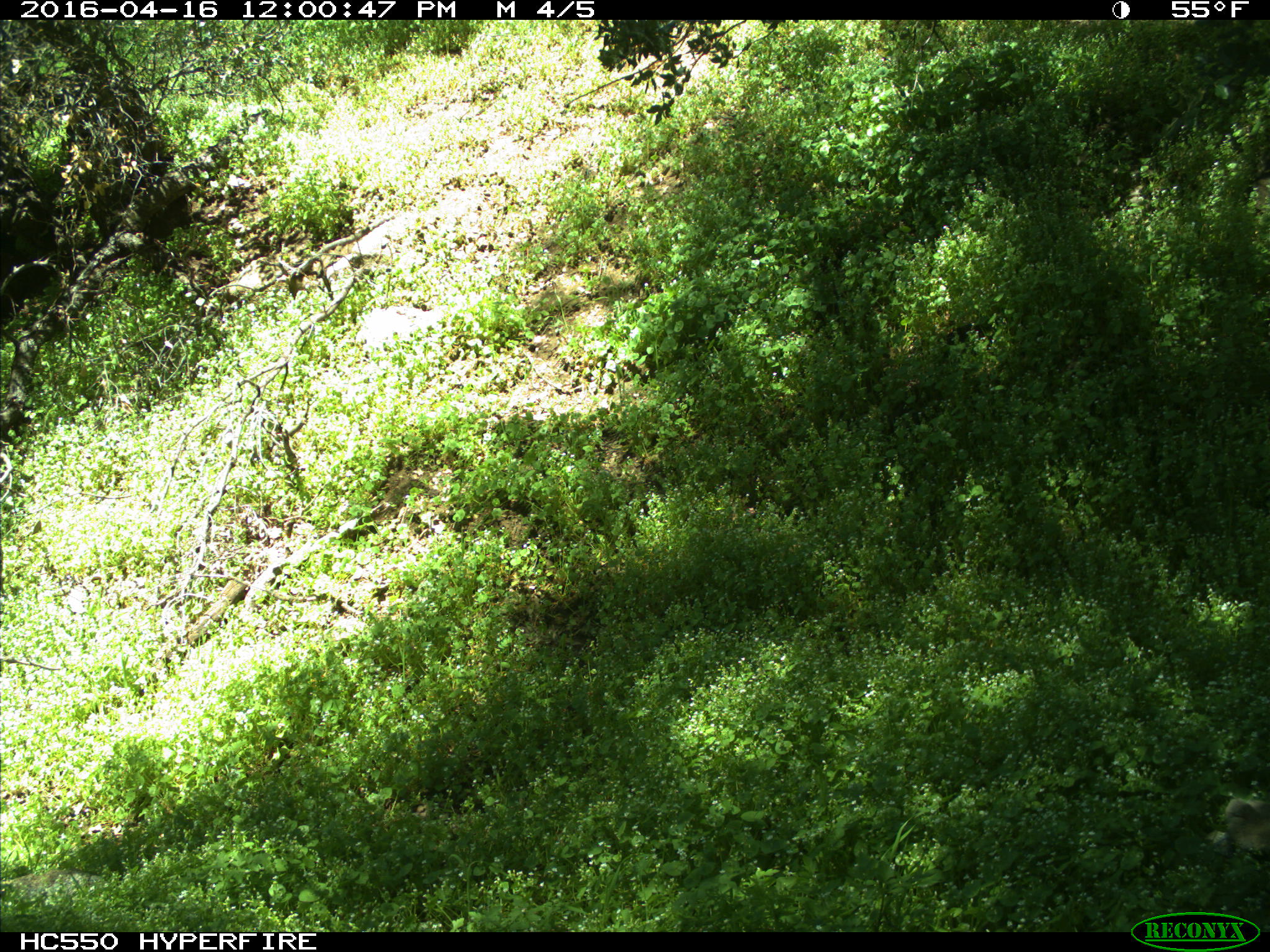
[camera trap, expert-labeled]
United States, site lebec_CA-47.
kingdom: Animalia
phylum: Chordata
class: Mammalia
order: Carnivora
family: Felidae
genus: Puma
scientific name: Puma concolor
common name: mountain lion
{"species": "Puma concolor (mountain lion)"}